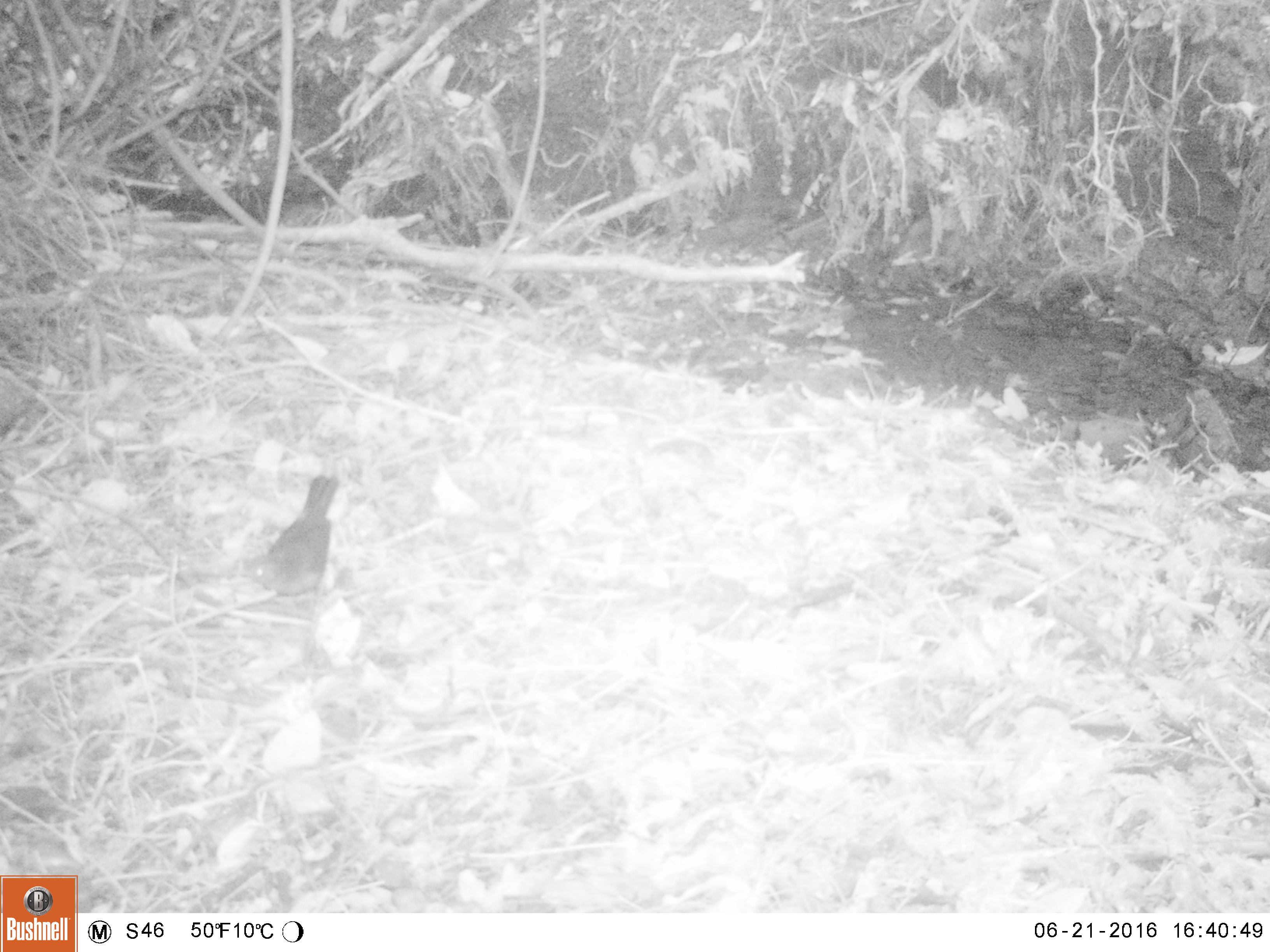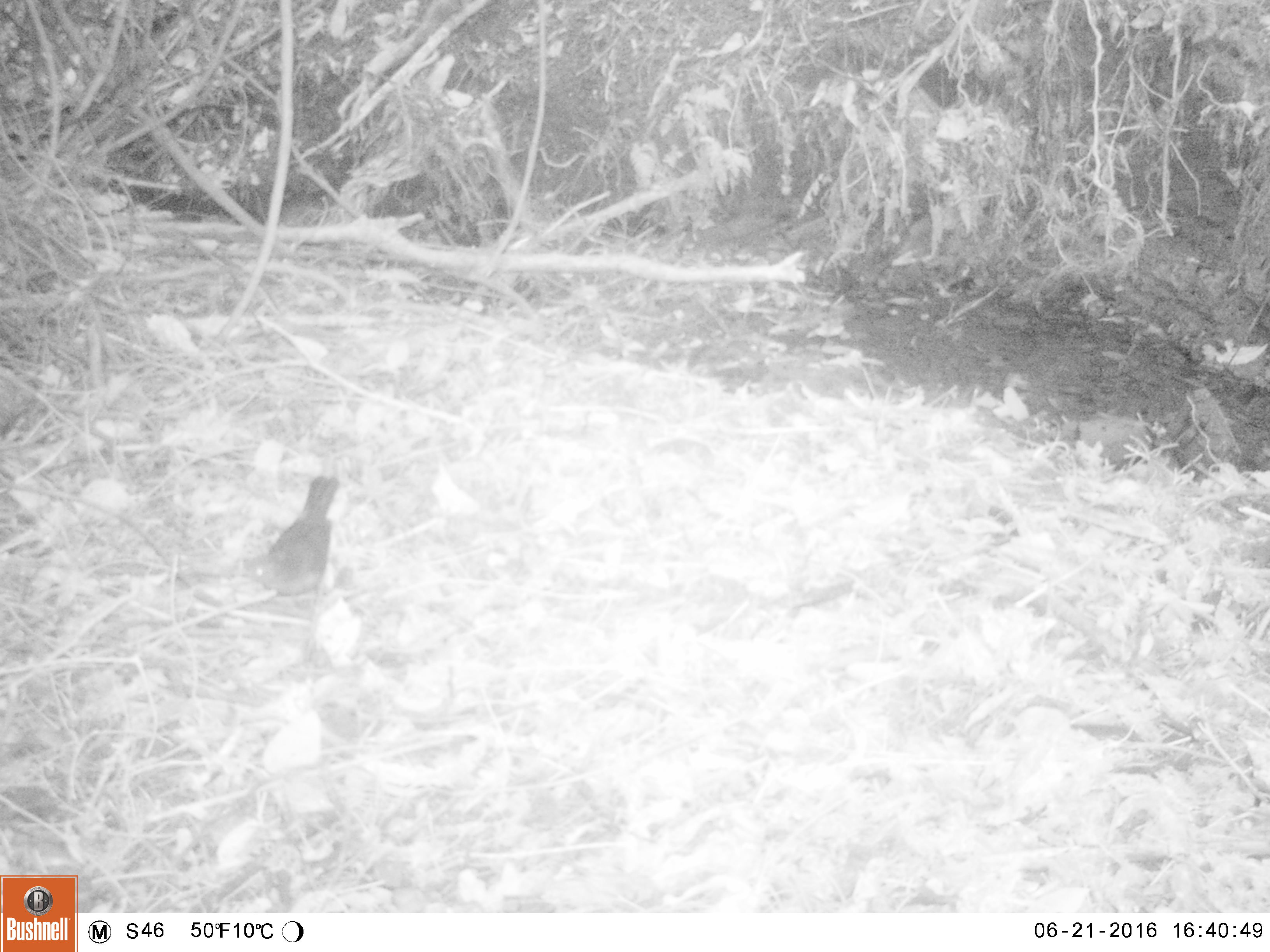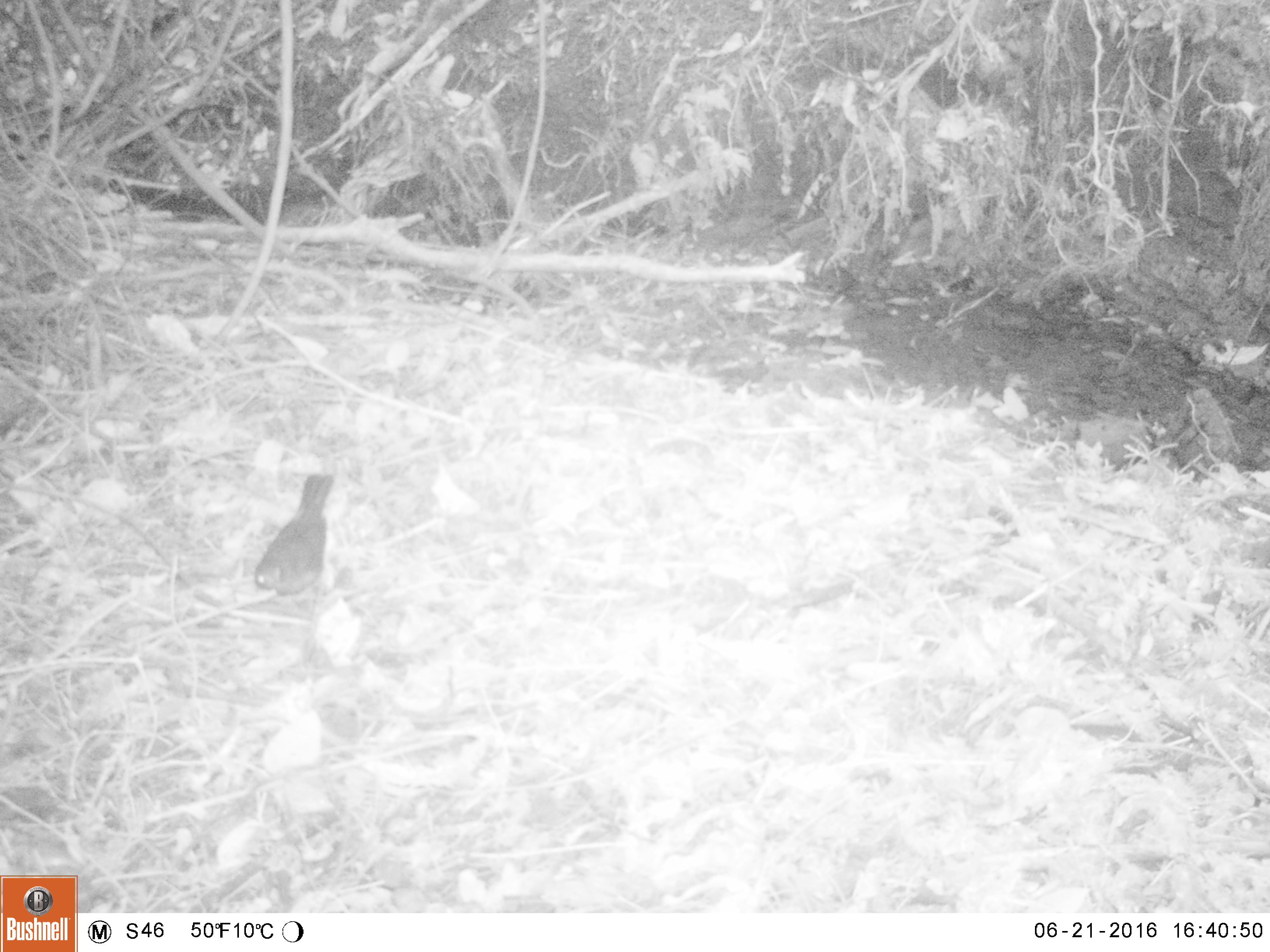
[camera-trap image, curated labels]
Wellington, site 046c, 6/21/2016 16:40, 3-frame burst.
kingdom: Animalia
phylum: Chordata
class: Aves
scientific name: Aves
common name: bird